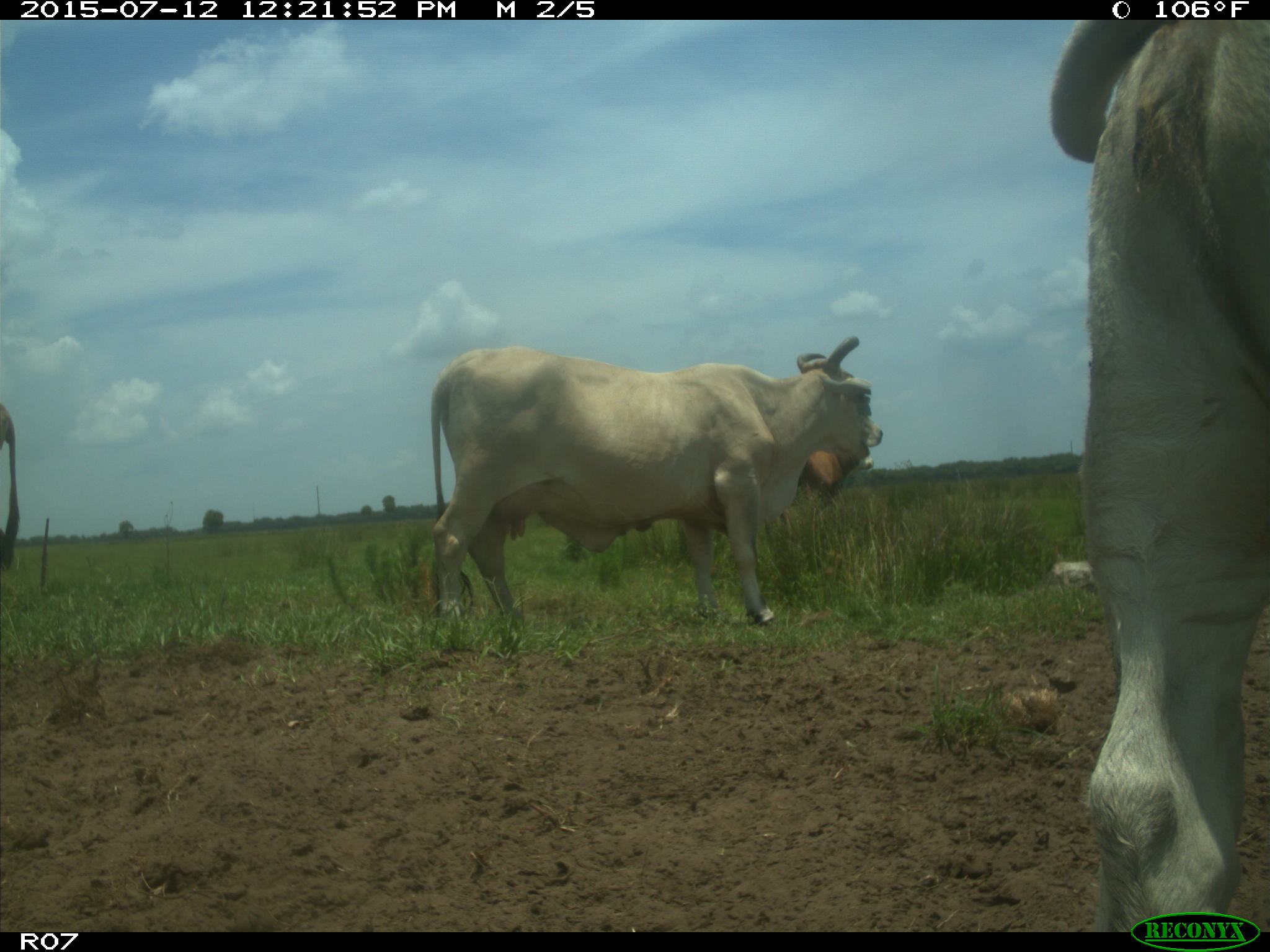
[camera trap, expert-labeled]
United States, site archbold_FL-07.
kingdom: Animalia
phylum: Chordata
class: Mammalia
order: Artiodactyla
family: Bovidae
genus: Bos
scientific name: Bos taurus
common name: domestic cow